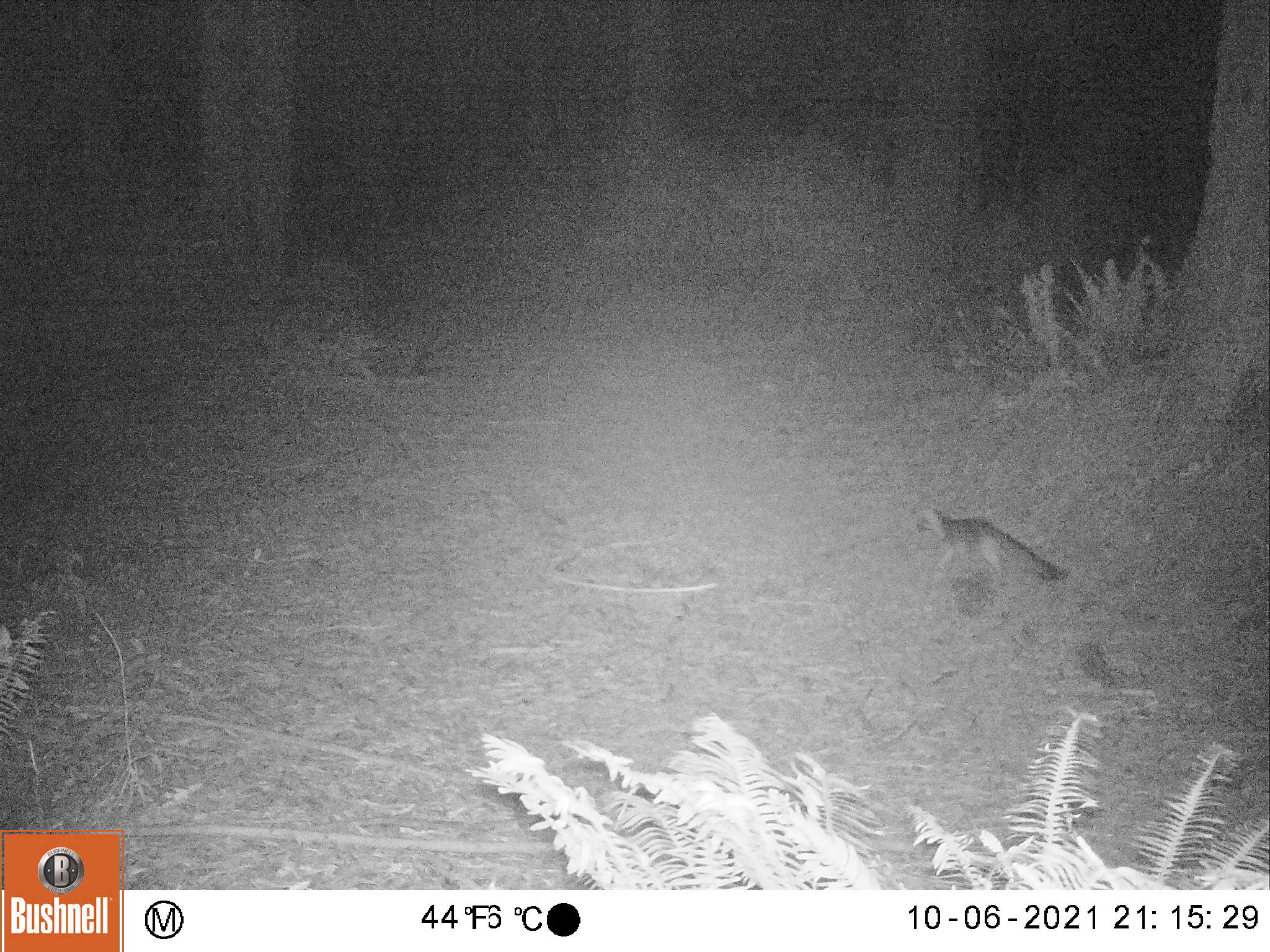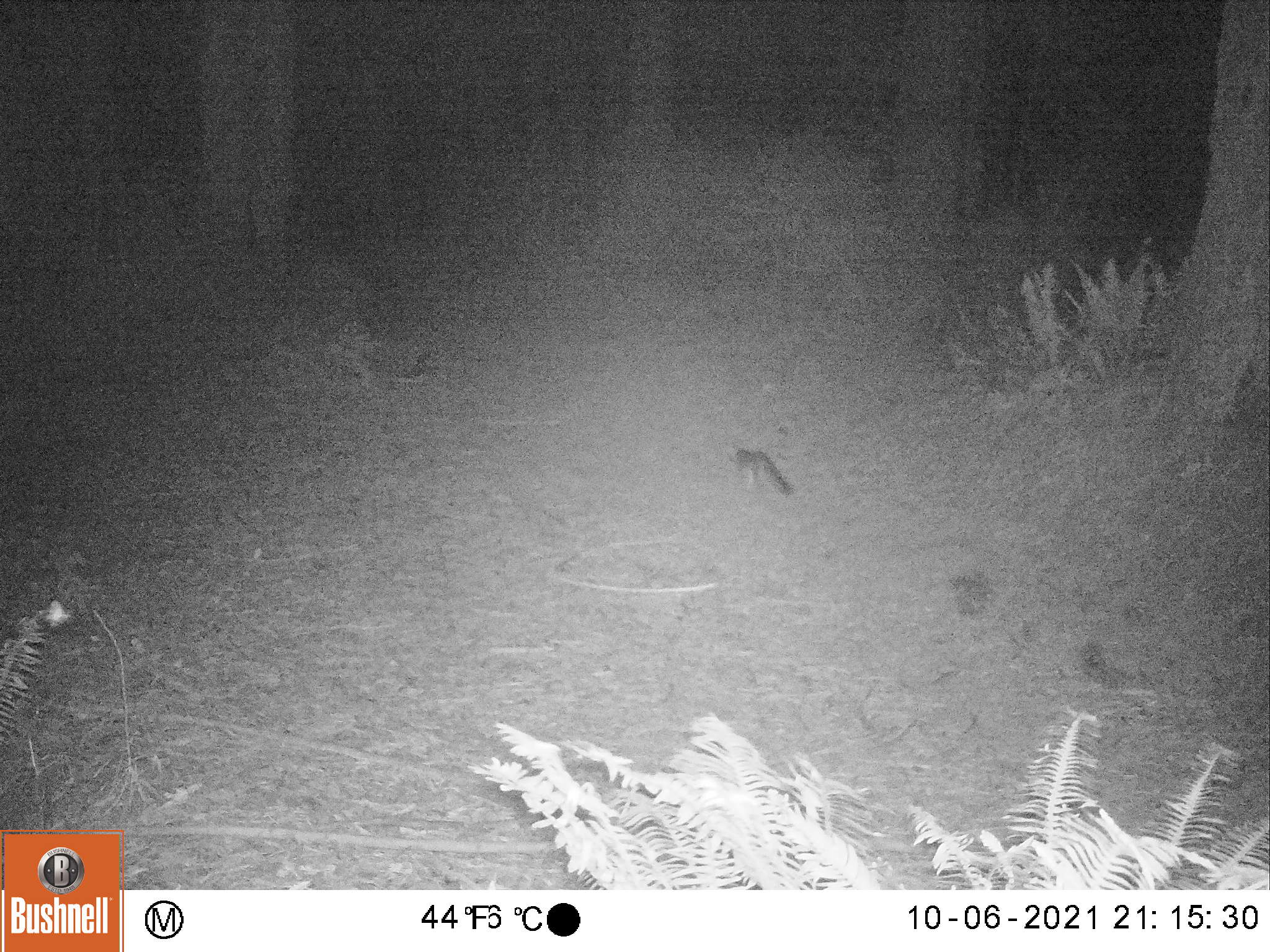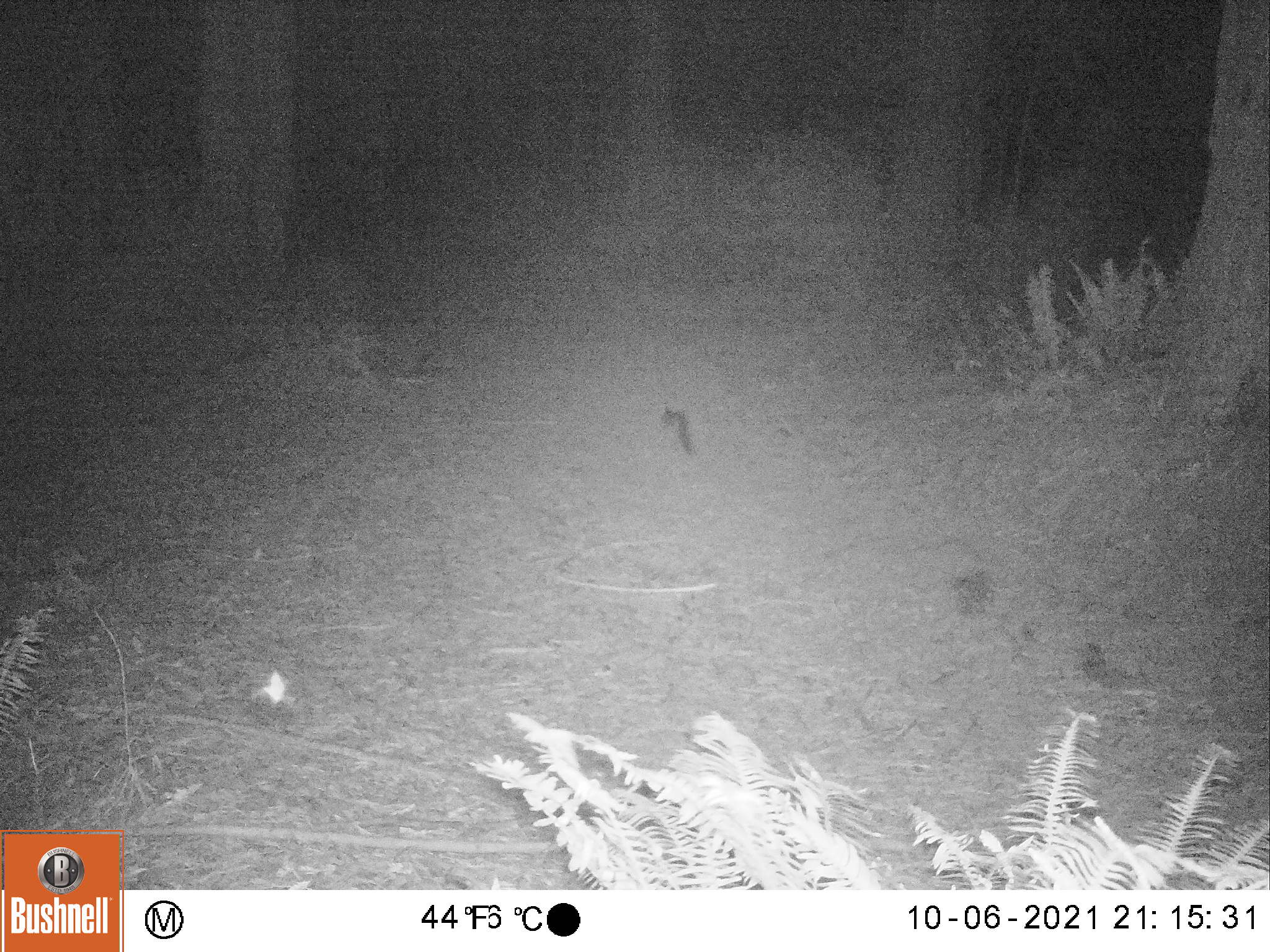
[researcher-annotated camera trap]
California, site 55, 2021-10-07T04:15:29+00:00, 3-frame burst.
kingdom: Animalia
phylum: Chordata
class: Mammalia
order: Carnivora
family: Canidae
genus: Urocyon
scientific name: Urocyon cinereoargenteus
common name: gray fox